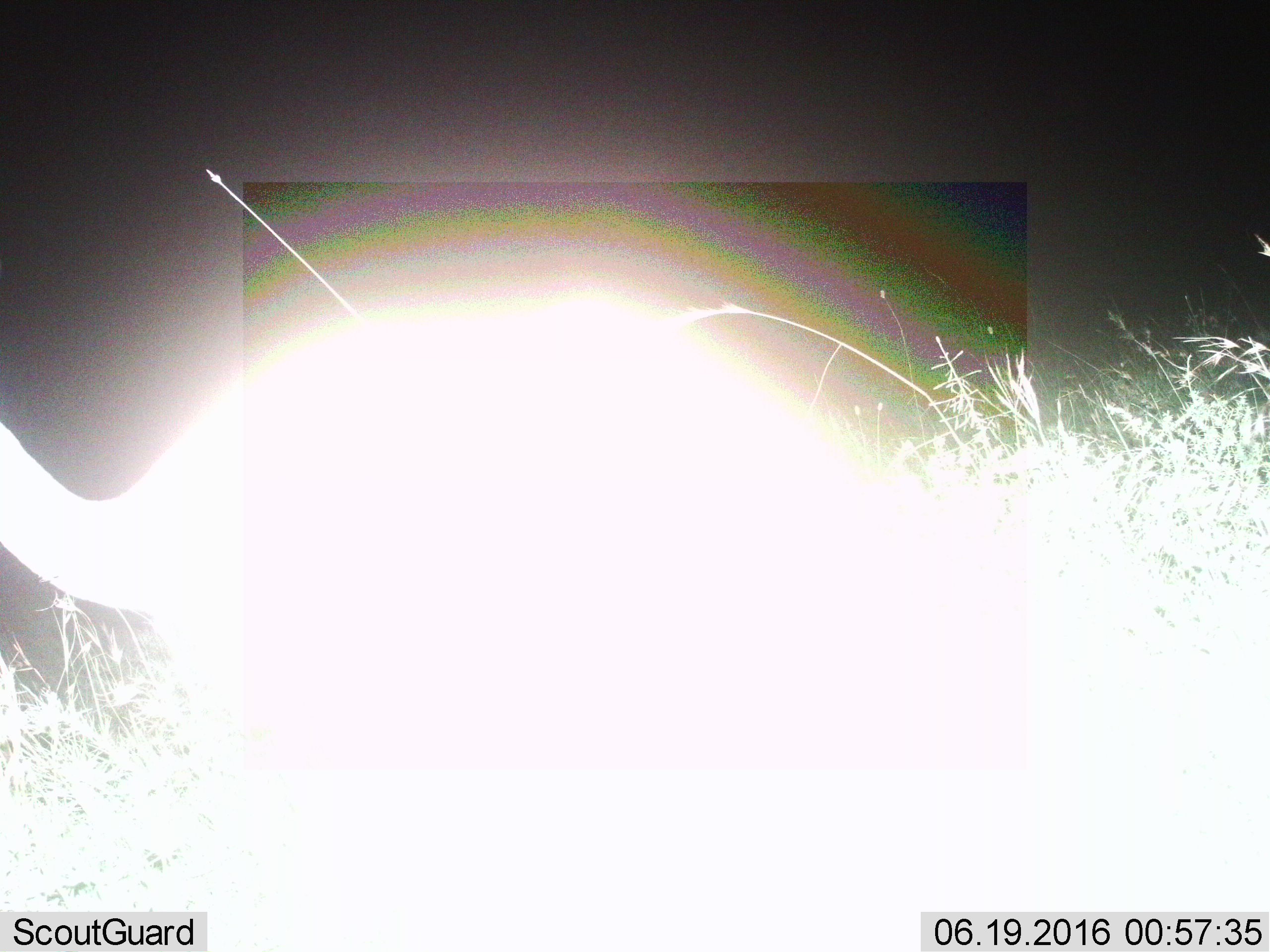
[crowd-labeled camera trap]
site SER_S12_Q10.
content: unidentified animal